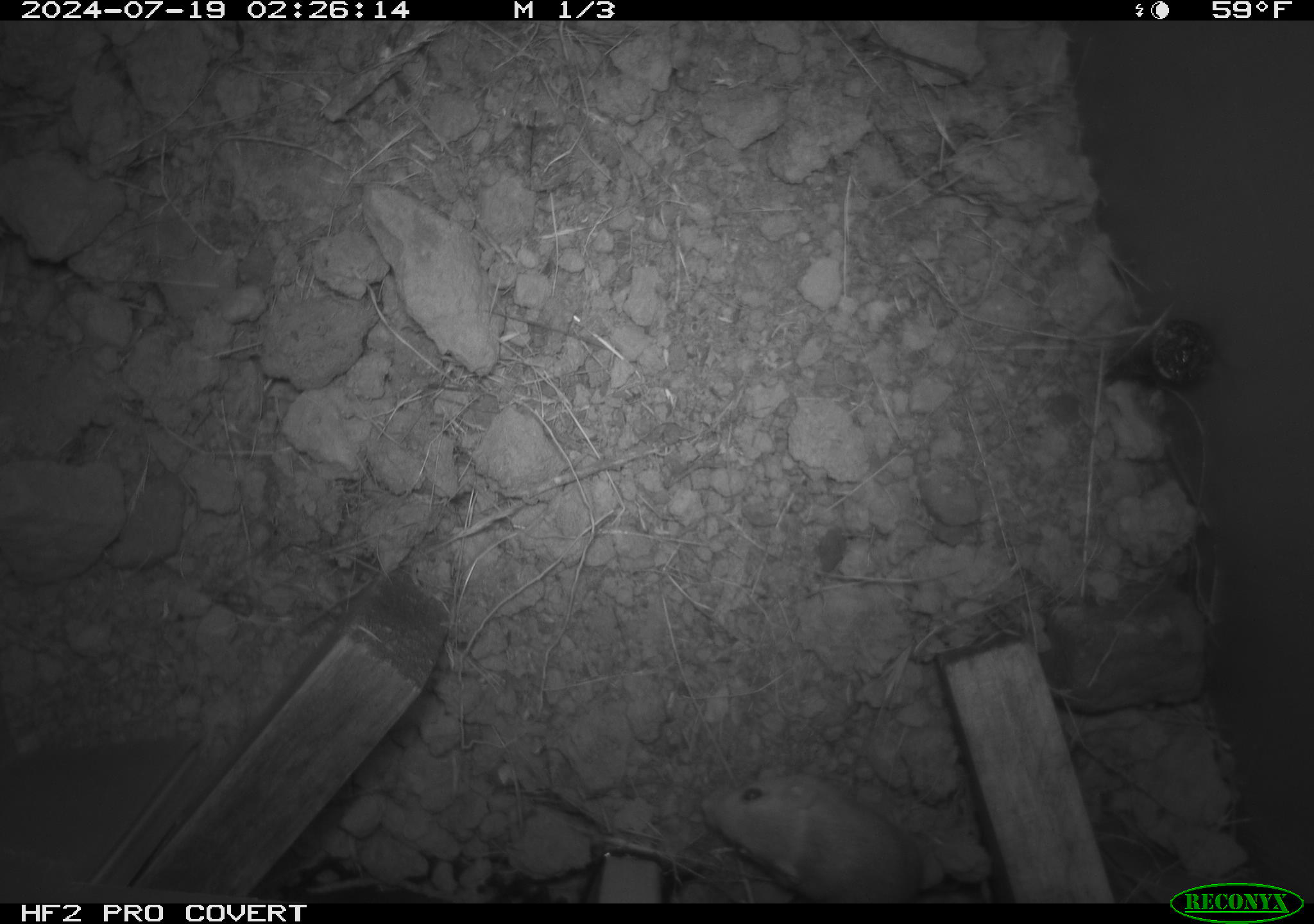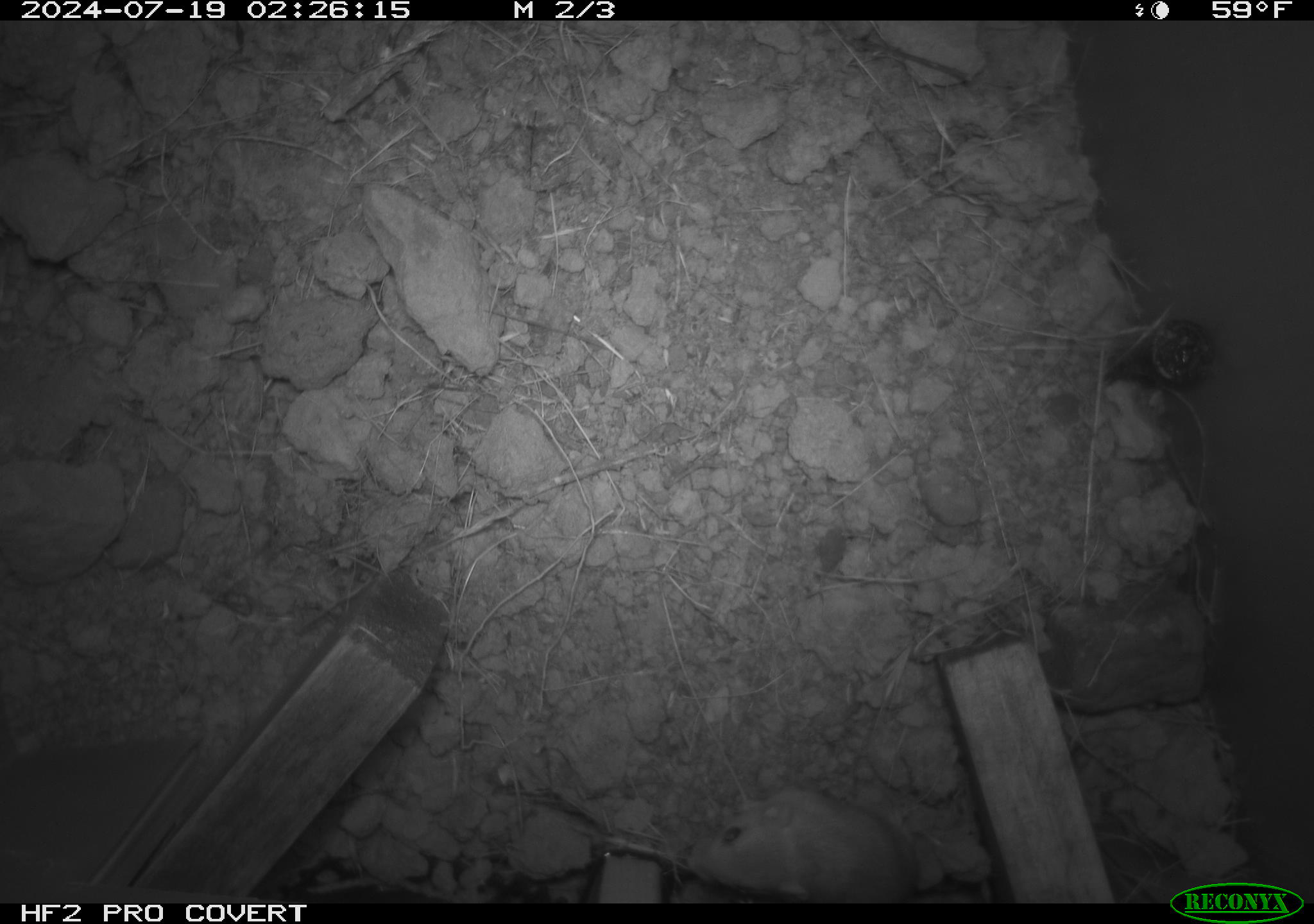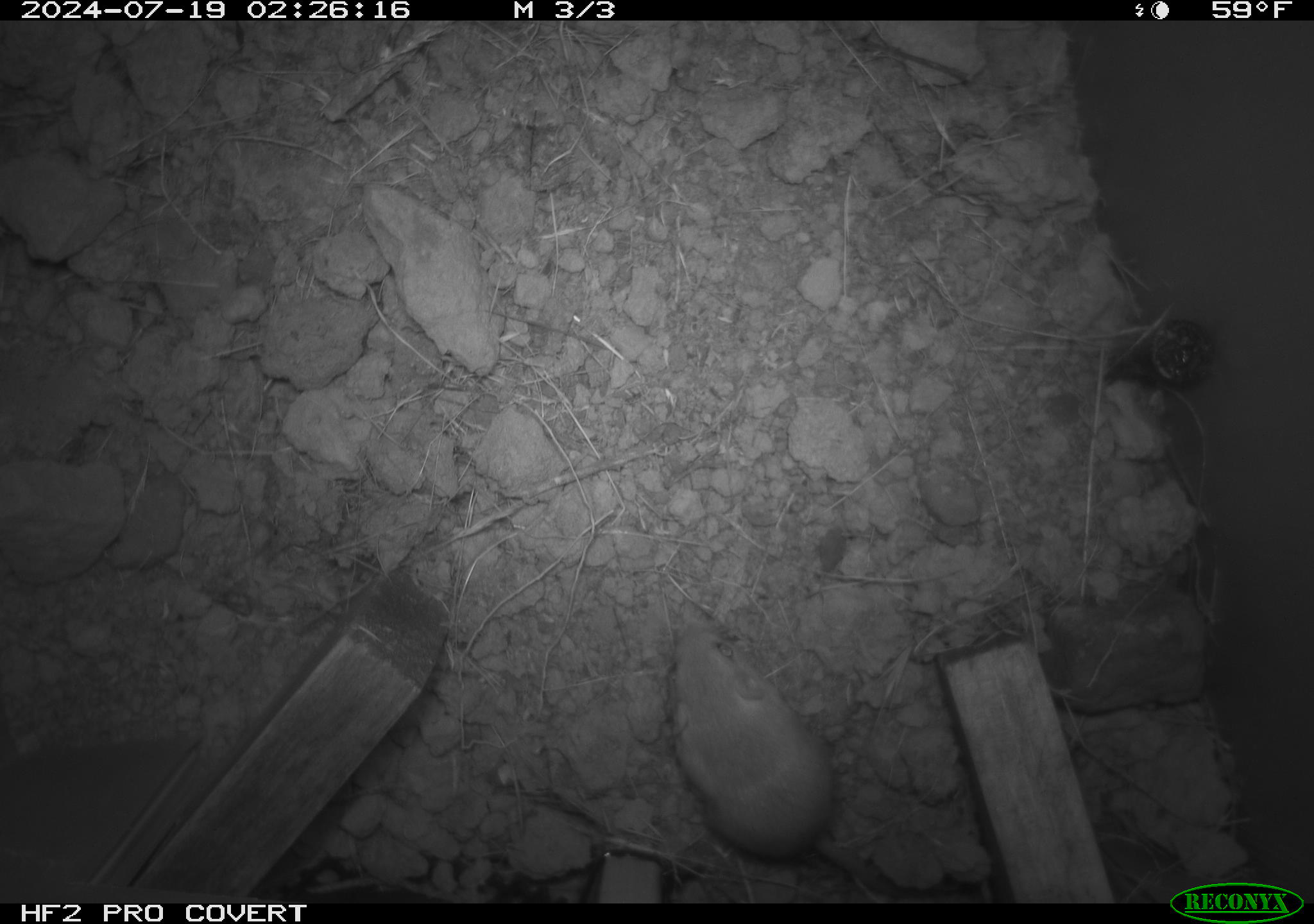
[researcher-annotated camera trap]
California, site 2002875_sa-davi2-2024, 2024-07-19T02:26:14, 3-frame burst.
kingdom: Animalia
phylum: Chordata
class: Mammalia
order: Rodentia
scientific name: Rodentia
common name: mouse species